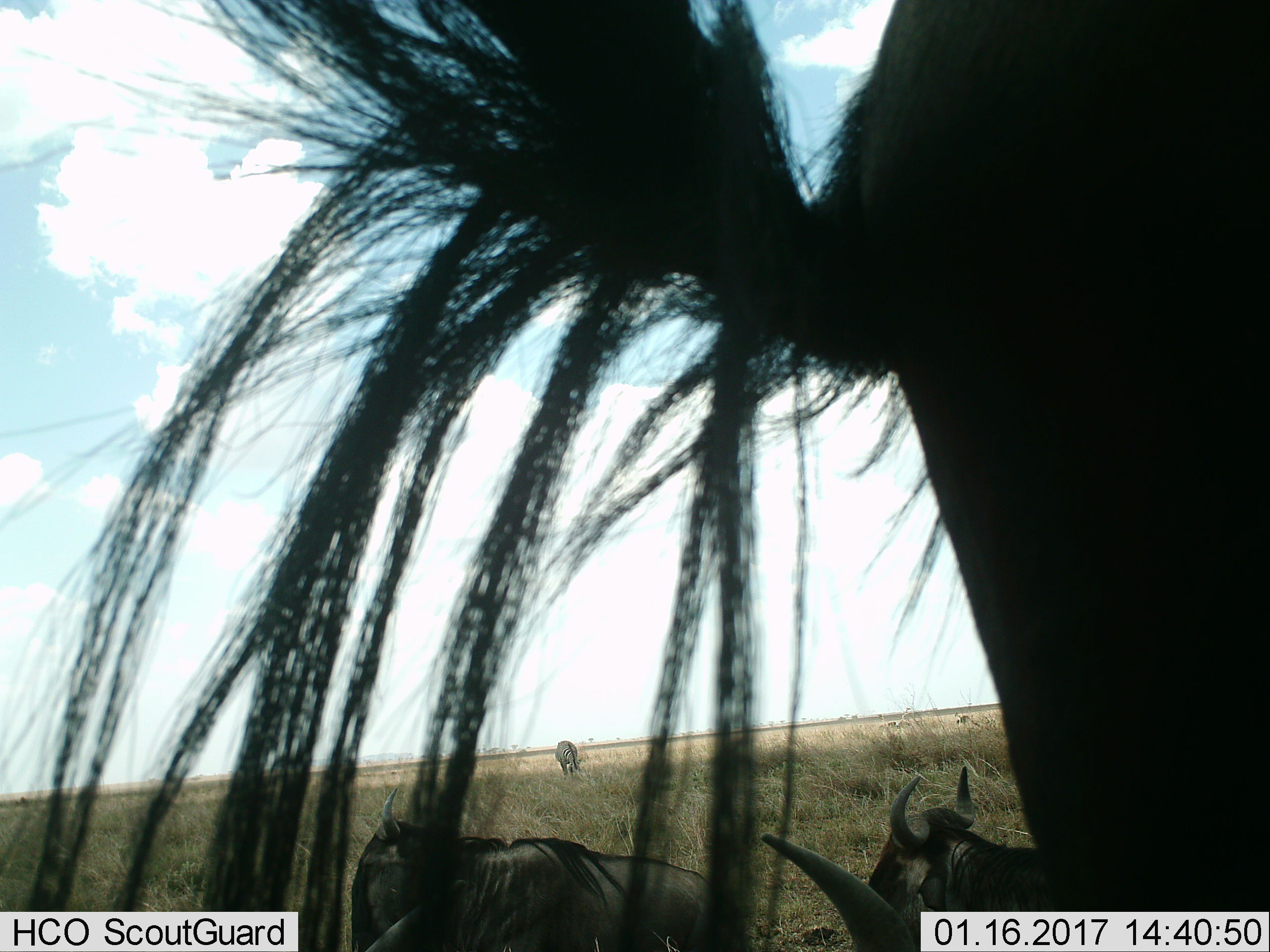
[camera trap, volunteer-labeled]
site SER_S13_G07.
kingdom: Animalia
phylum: Chordata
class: Mammalia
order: Artiodactyla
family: Bovidae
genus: Connochaetes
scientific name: Connochaetes taurinus taurinus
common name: blue wildebeest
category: wildebeestblue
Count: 4.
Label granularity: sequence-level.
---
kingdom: Animalia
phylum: Chordata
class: Mammalia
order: Perissodactyla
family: Equidae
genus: Equus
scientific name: Equus quagga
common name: plains zebra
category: zebraplains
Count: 1.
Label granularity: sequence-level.